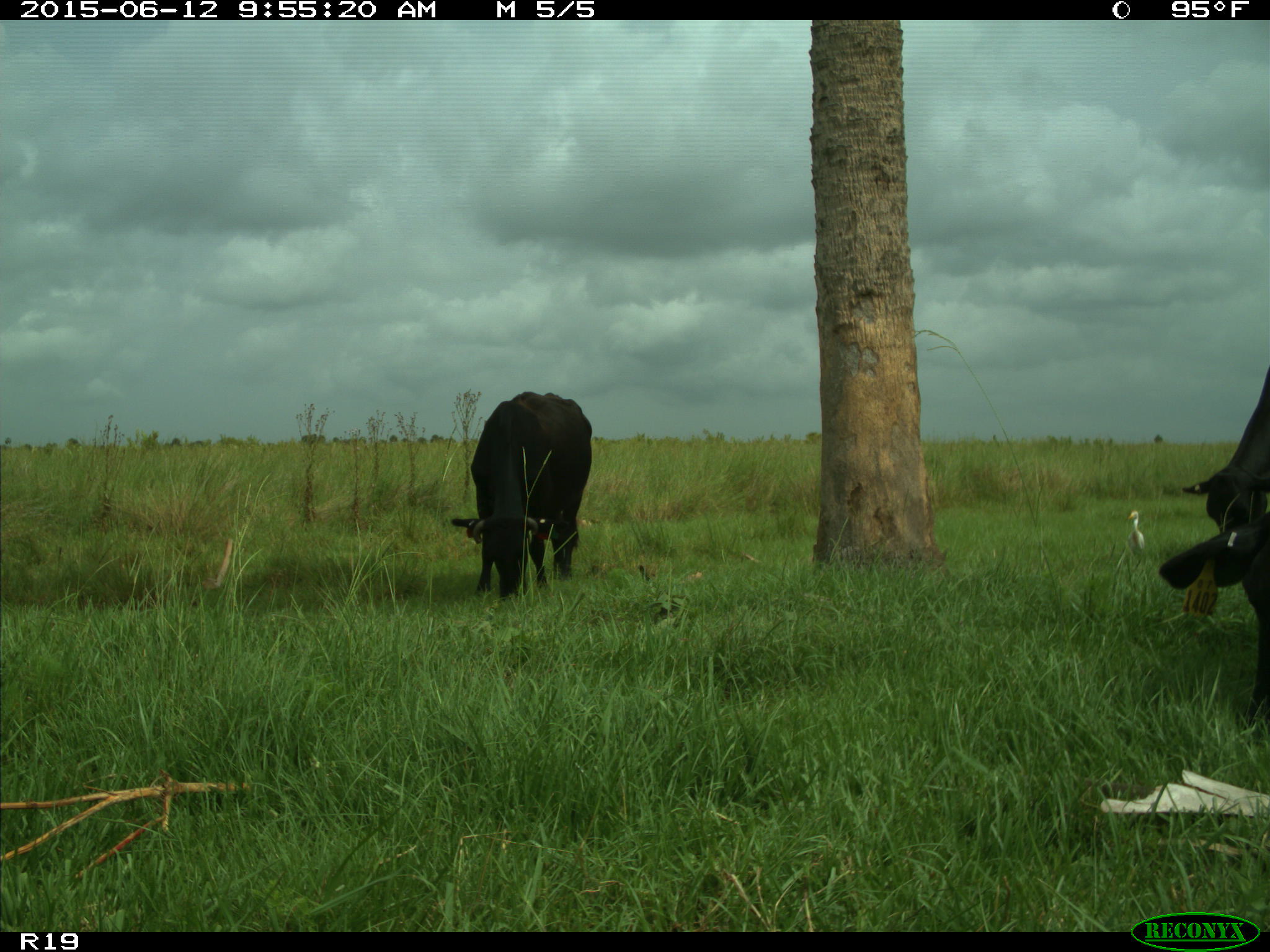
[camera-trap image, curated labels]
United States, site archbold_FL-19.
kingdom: Animalia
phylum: Chordata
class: Mammalia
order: Artiodactyla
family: Bovidae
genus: Bos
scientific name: Bos taurus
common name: domestic cow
Bos taurus (domestic cow).